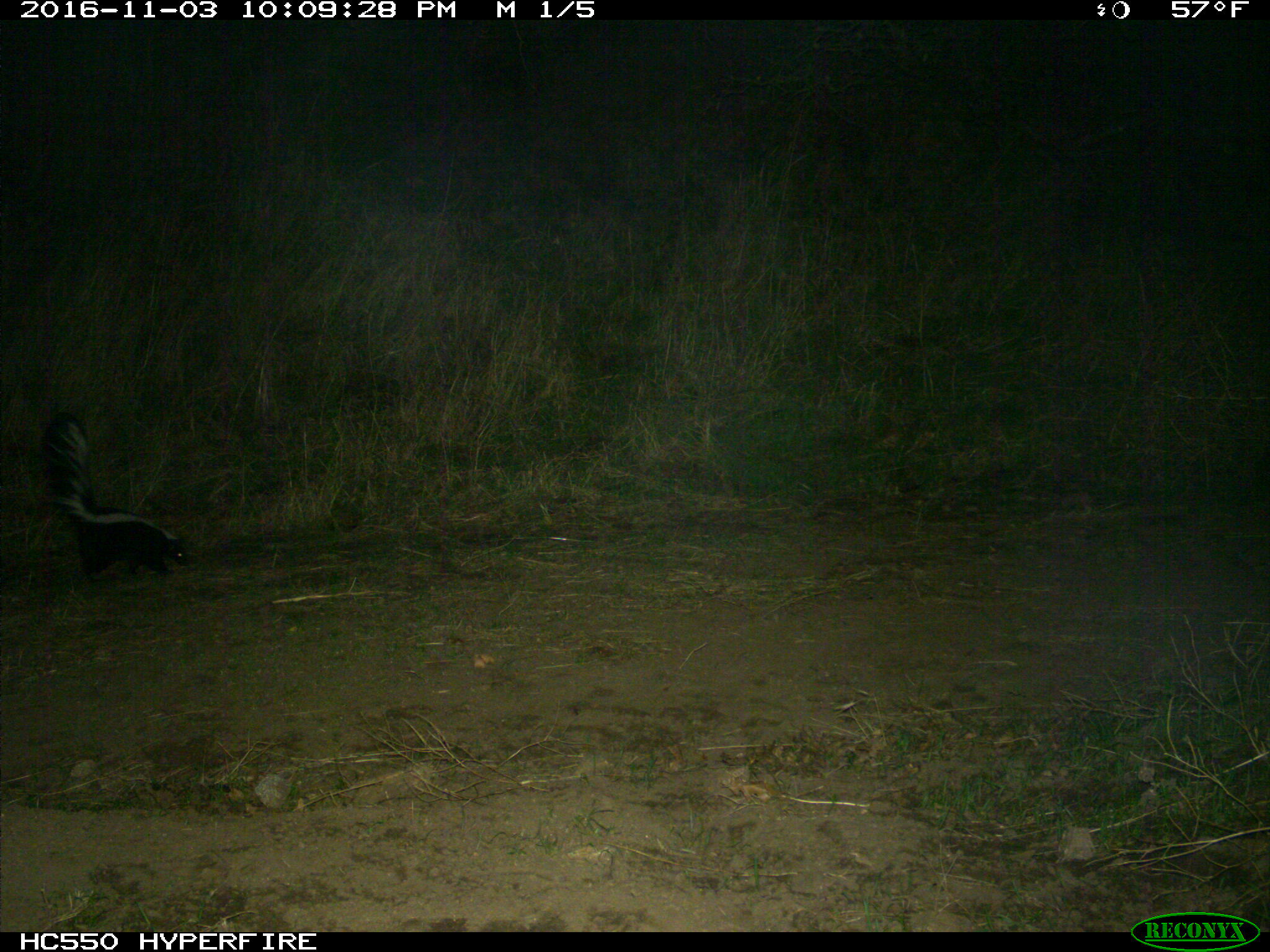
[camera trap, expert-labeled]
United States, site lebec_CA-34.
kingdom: Animalia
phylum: Chordata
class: Mammalia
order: Carnivora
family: Mephitidae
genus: Mephitis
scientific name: Mephitis mephitis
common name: striped skunk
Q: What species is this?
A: Mephitis mephitis (striped skunk).